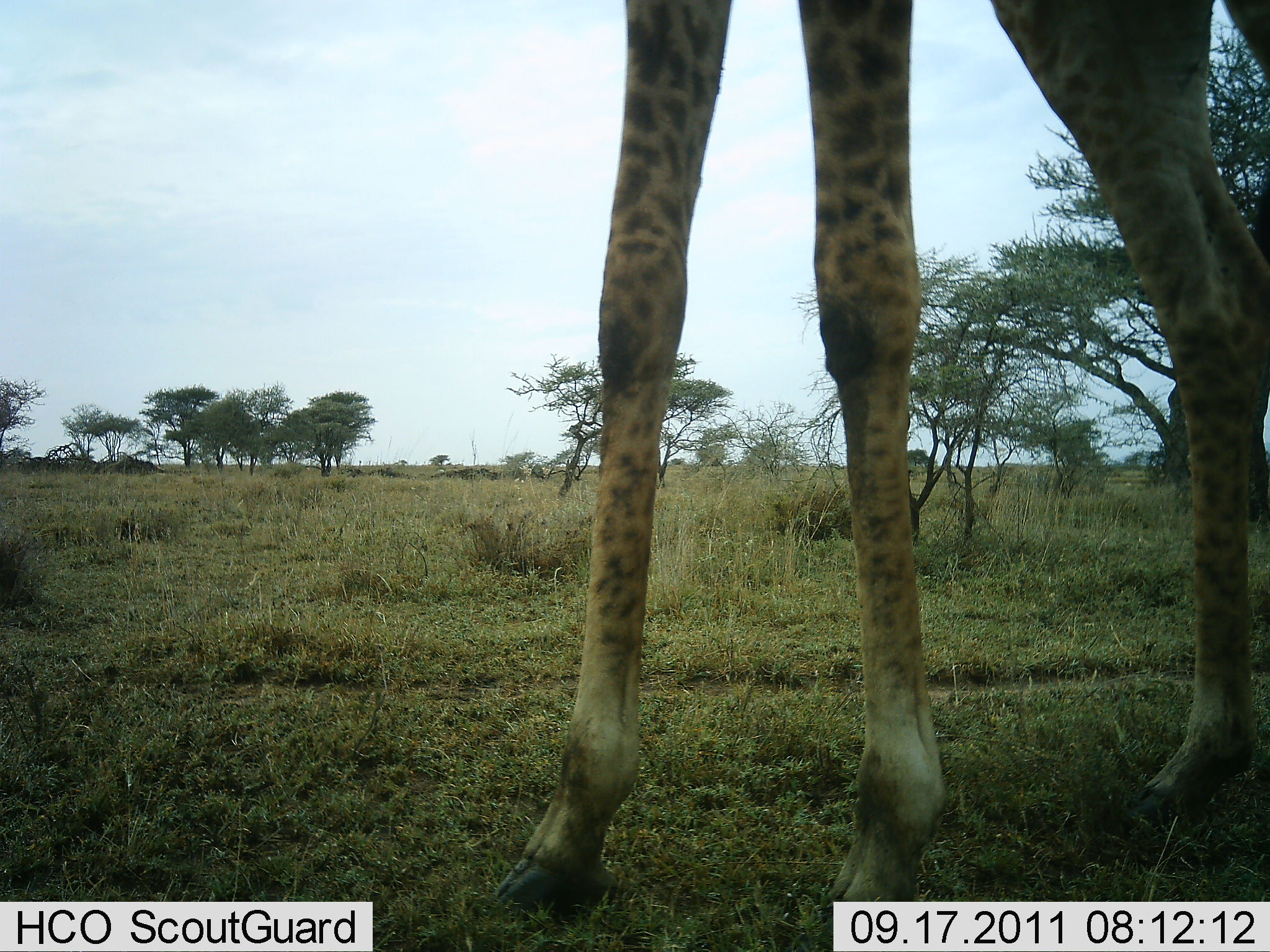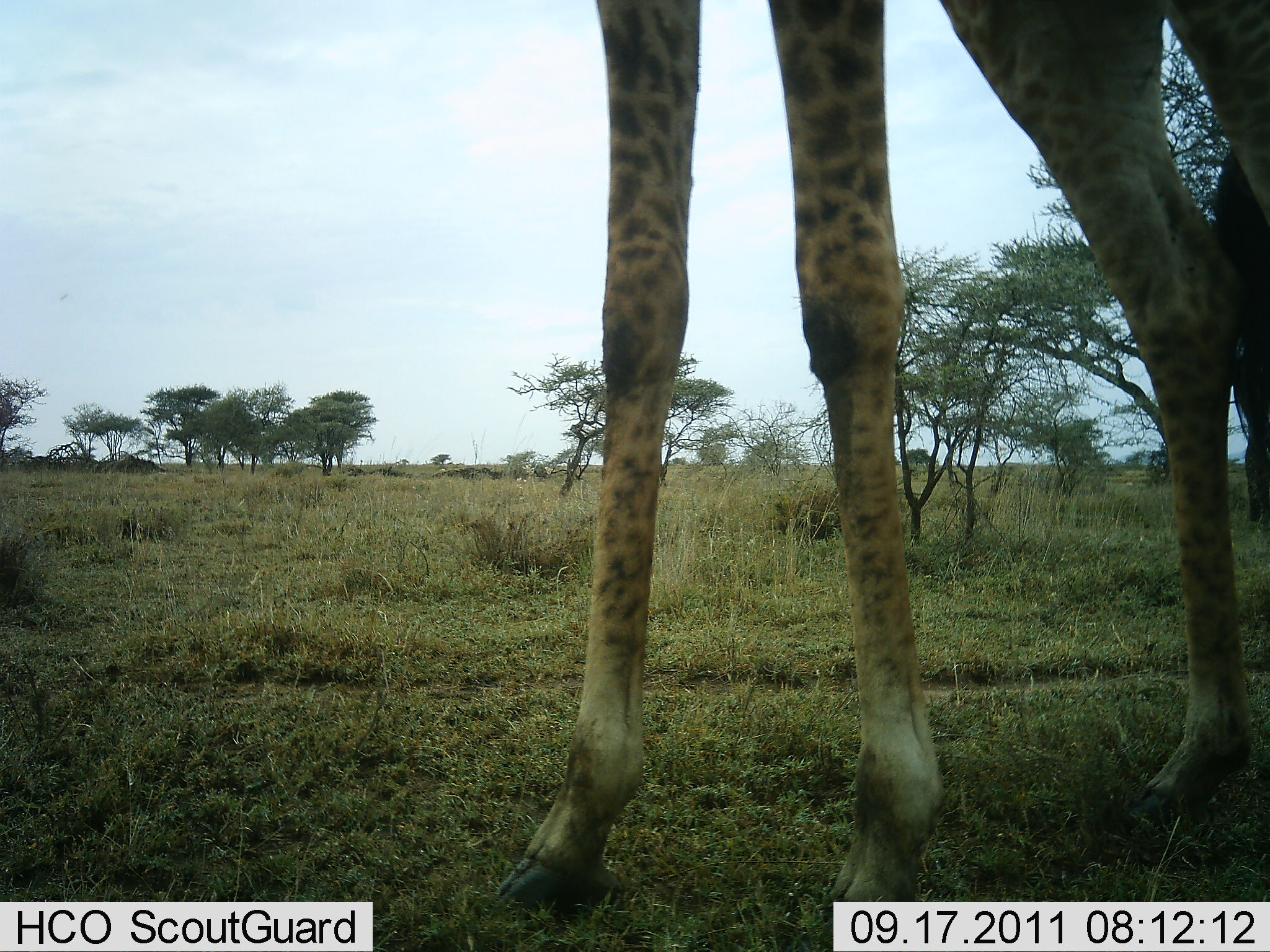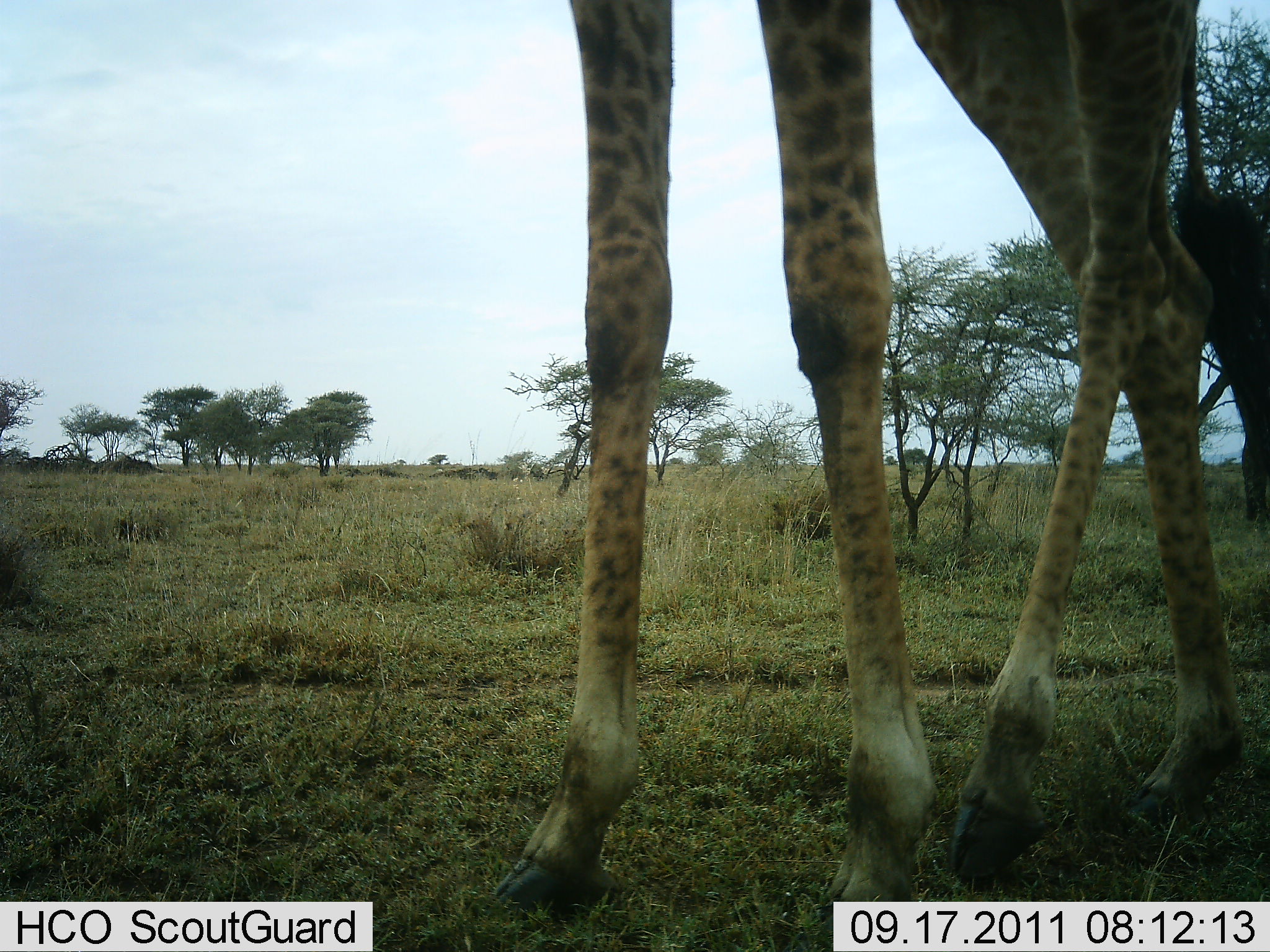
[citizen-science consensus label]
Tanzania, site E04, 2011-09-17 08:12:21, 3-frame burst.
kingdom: Animalia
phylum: Chordata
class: Mammalia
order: Artiodactyla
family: Giraffidae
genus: Giraffa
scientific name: Giraffa camelopardalis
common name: giraffe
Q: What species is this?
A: Giraffe (Giraffa camelopardalis).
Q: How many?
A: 1.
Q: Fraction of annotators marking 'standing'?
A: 73%.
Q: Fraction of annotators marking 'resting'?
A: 0%.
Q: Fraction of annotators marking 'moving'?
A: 27%.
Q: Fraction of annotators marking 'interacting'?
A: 0%.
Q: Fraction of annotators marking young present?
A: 0%.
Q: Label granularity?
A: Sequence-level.